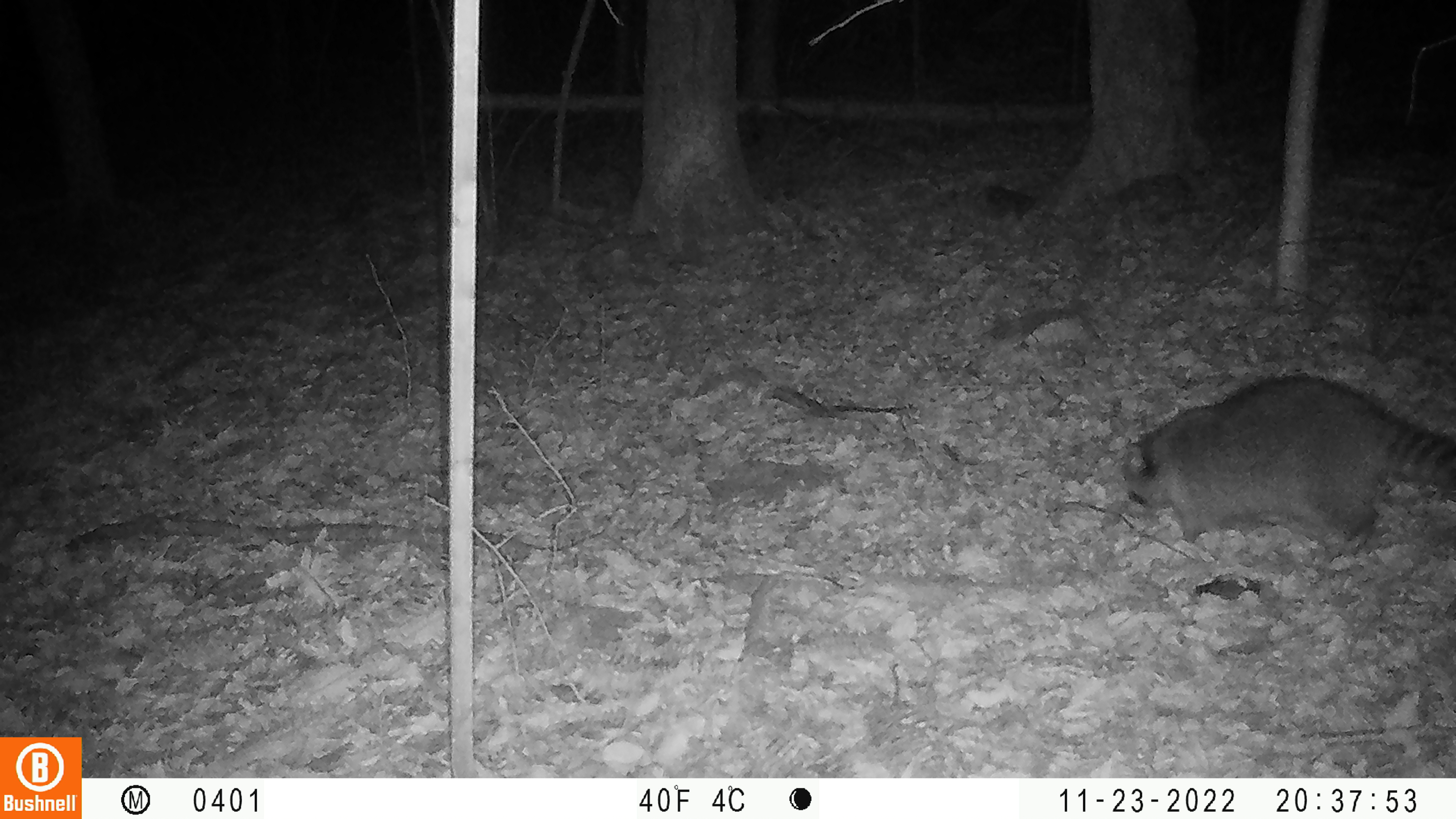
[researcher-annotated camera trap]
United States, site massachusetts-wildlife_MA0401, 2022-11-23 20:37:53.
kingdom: Animalia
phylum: Chordata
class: Mammalia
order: Carnivora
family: Procyonidae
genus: Procyon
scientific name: Procyon lotor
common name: raccoon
Raccoon (Procyon lotor).